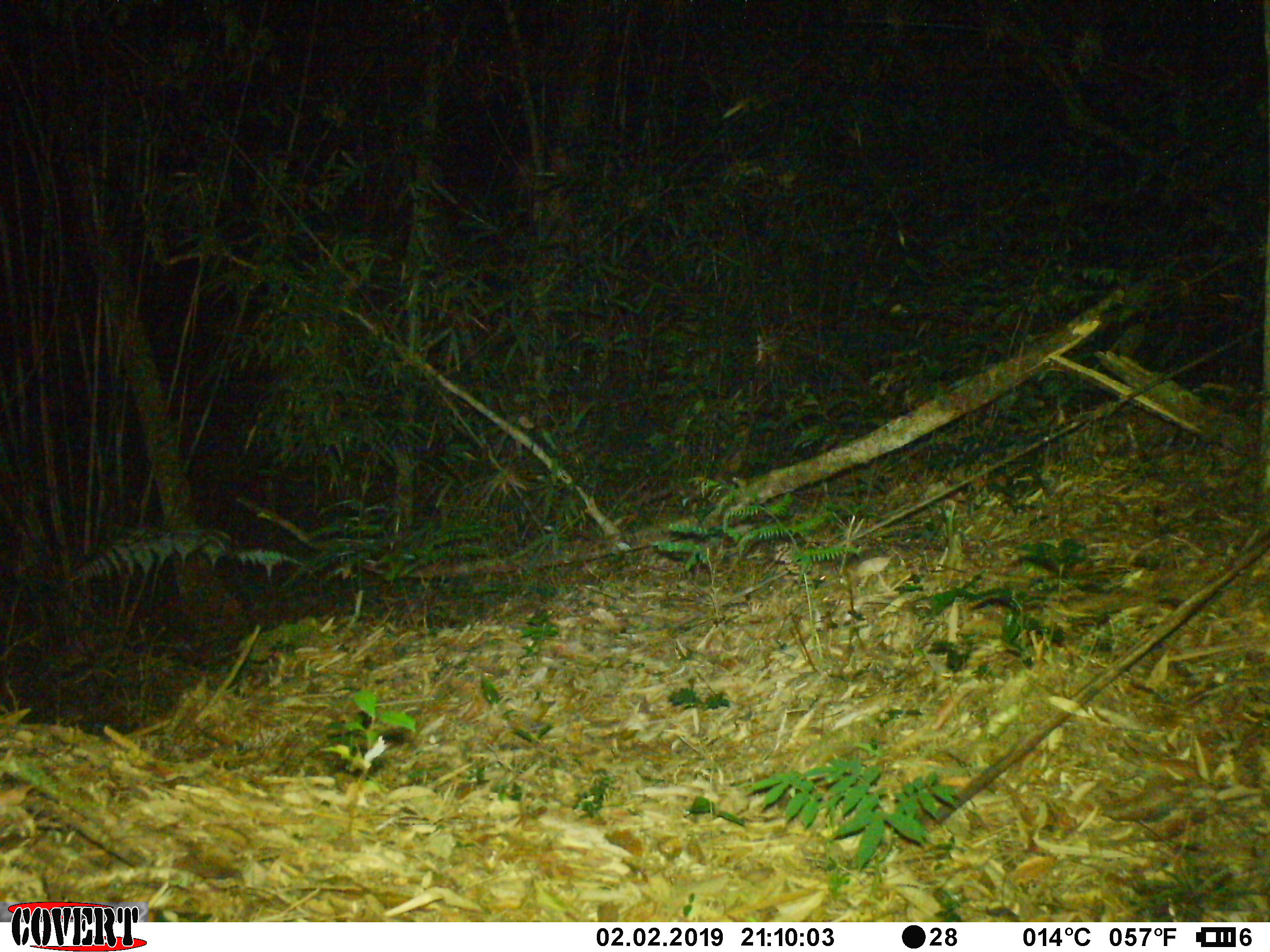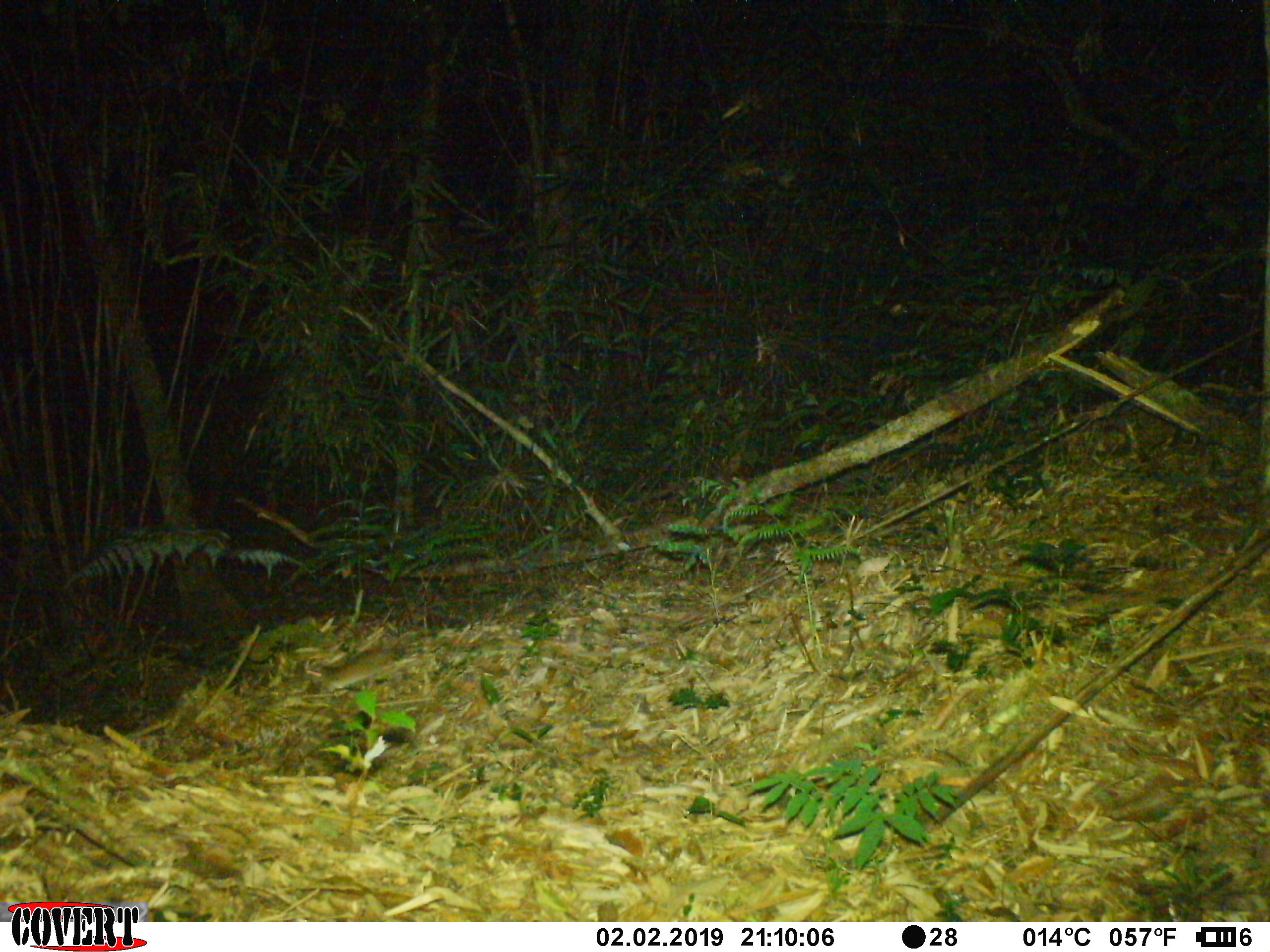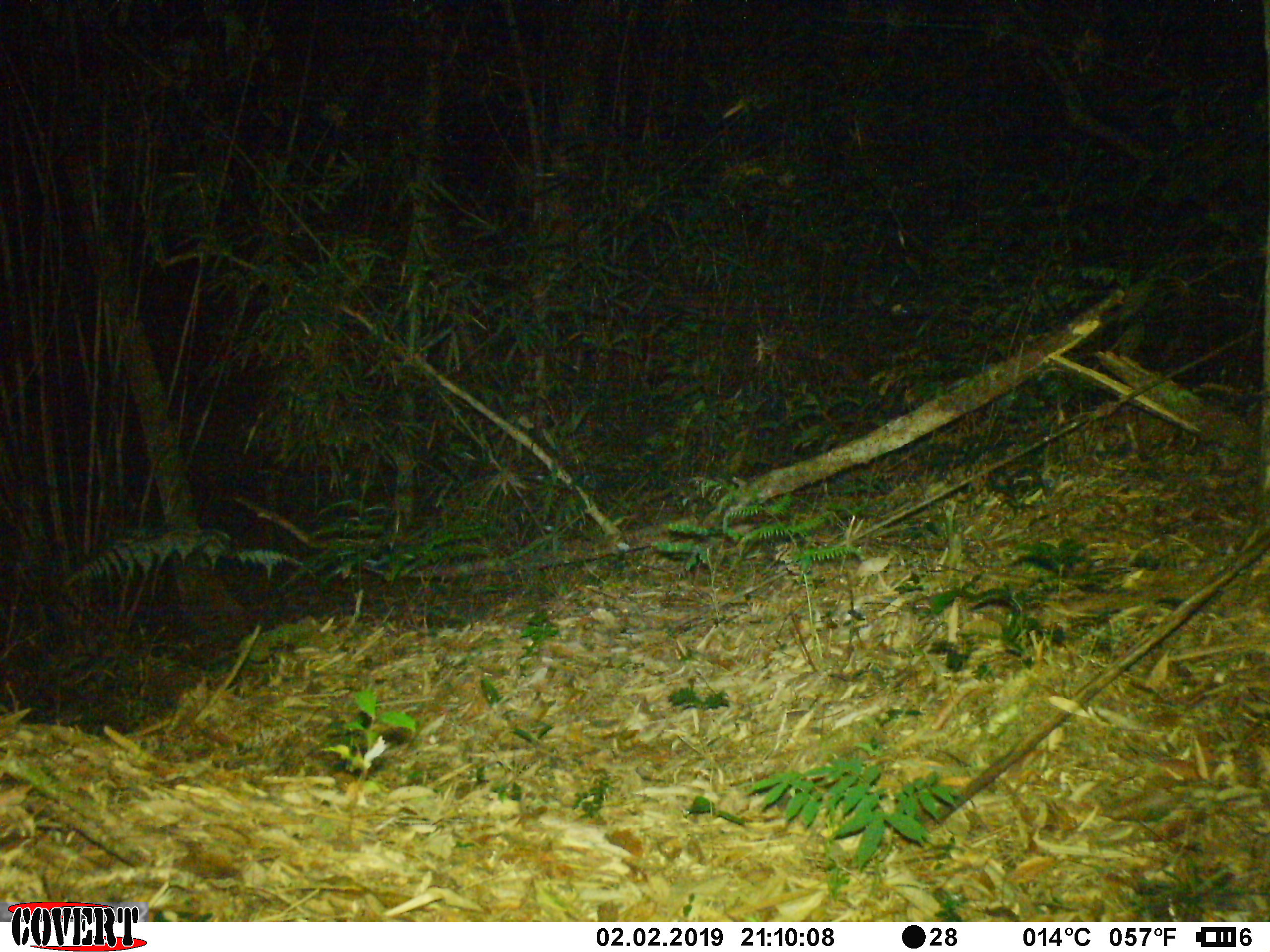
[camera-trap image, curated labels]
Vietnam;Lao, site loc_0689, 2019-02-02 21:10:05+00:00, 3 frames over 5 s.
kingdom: Animalia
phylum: Chordata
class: Mammalia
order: Rodentia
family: Muridae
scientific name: Muridae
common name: old-world mice and rats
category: unidentified murid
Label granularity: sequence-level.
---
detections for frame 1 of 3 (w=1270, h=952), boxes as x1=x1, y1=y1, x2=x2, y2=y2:
unidentified murid: x1=815, y1=549, x2=914, y2=582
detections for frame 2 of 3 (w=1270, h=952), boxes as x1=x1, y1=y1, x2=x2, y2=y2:
unidentified murid: x1=306, y1=637, x2=401, y2=693